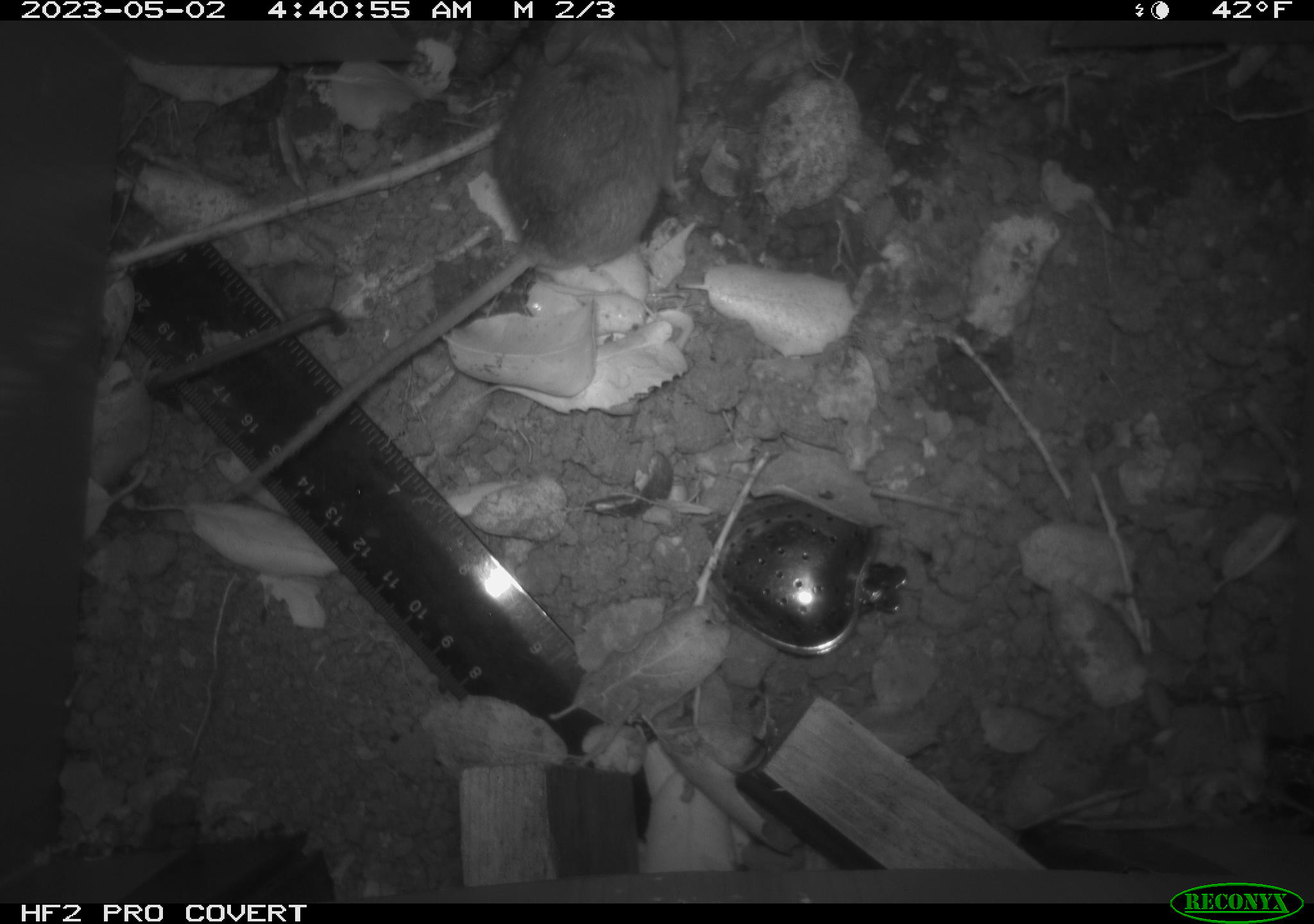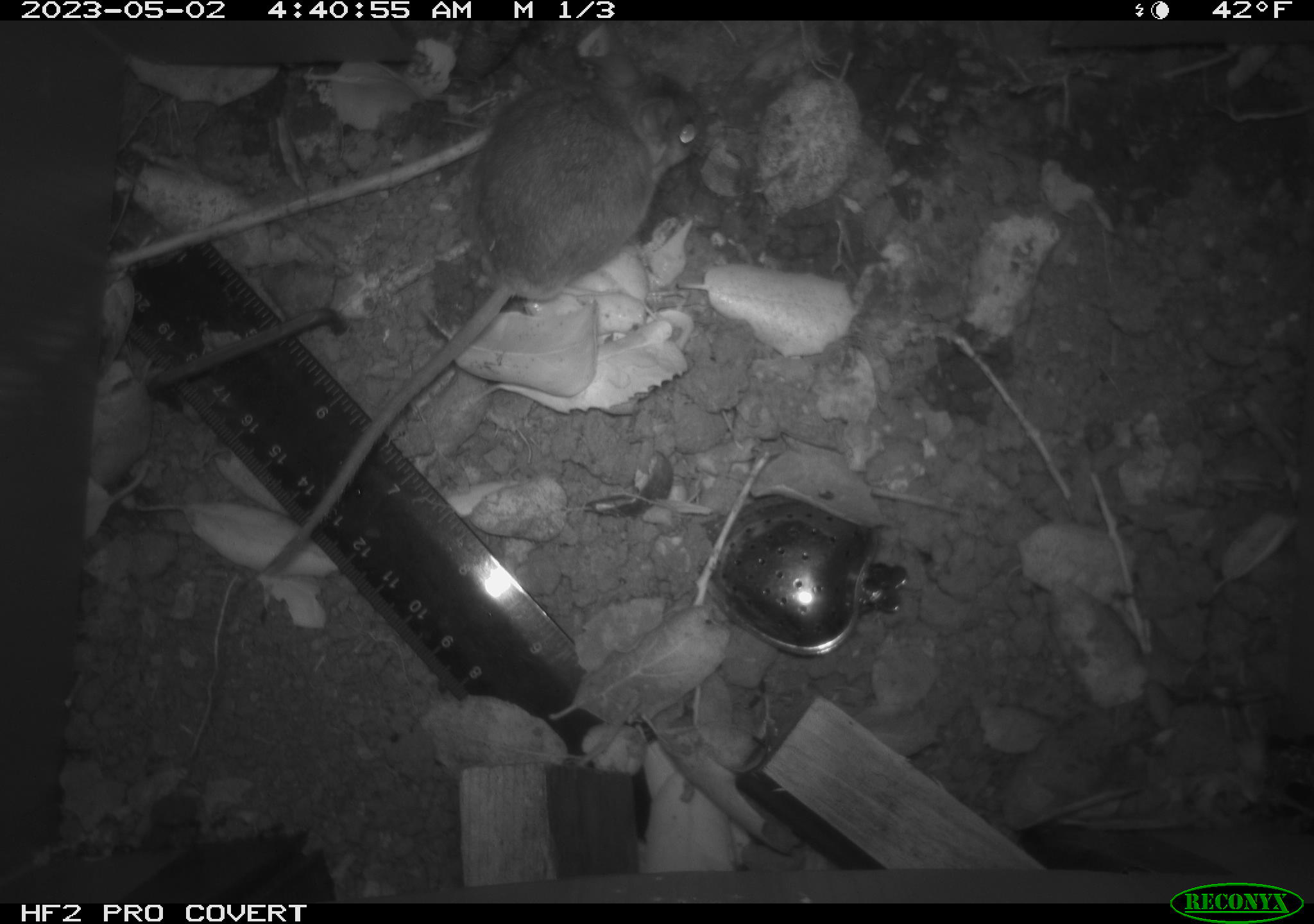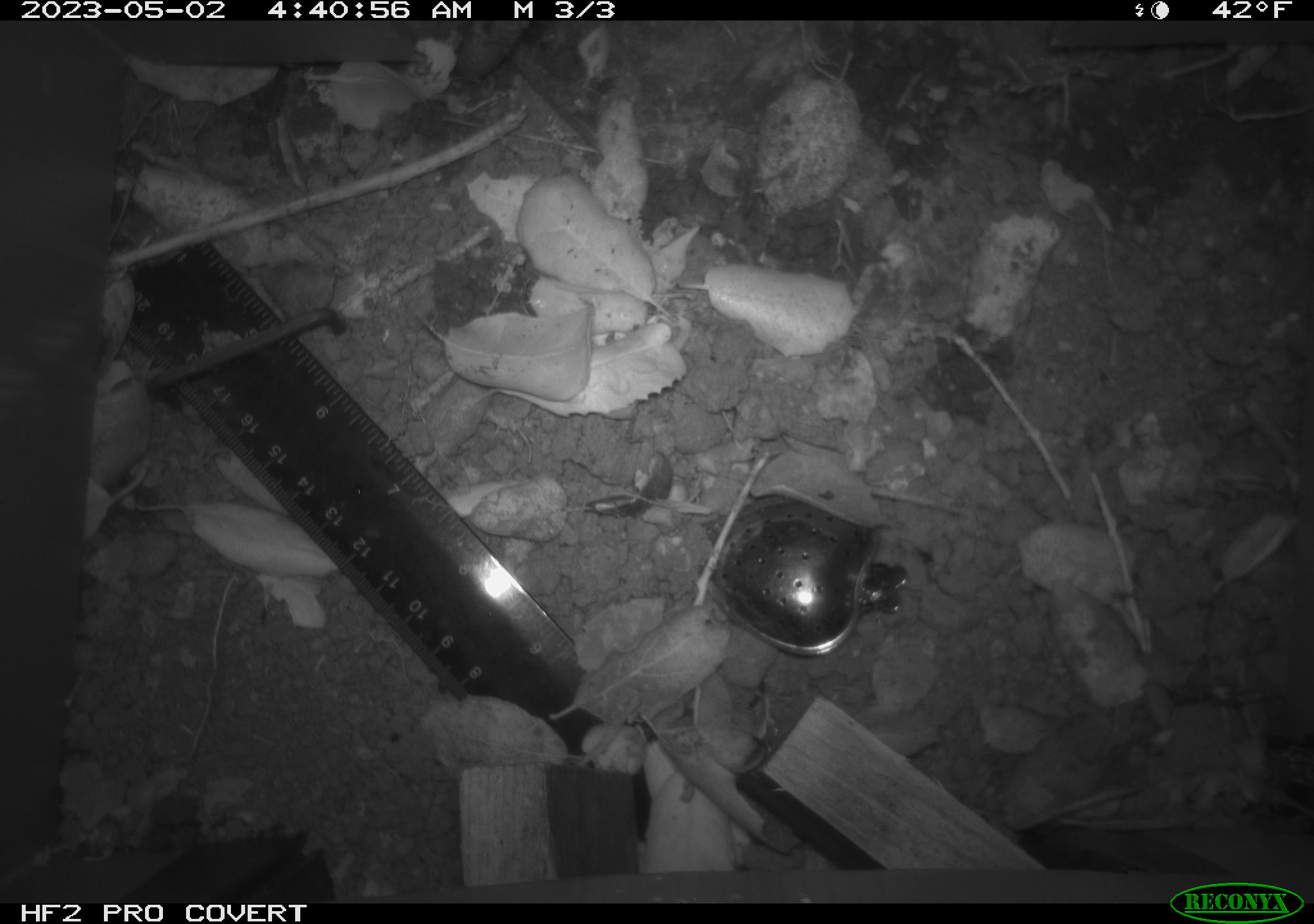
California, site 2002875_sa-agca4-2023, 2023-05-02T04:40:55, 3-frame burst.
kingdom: Animalia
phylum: Chordata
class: Mammalia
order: Rodentia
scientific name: Rodentia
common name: mouse species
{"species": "mouse species (Rodentia)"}